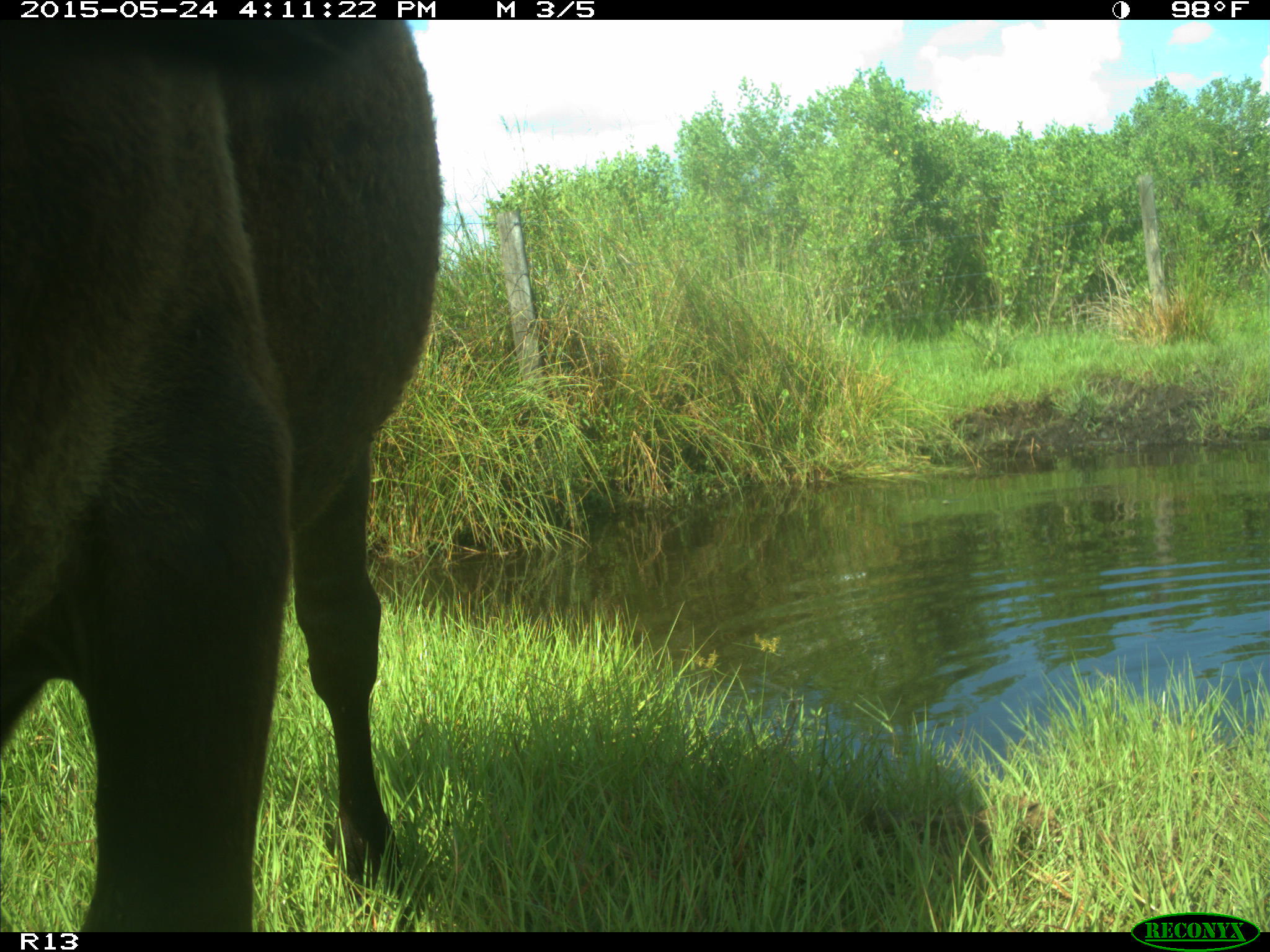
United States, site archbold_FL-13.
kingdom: Animalia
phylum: Chordata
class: Mammalia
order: Artiodactyla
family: Bovidae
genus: Bos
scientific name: Bos taurus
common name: domestic cow